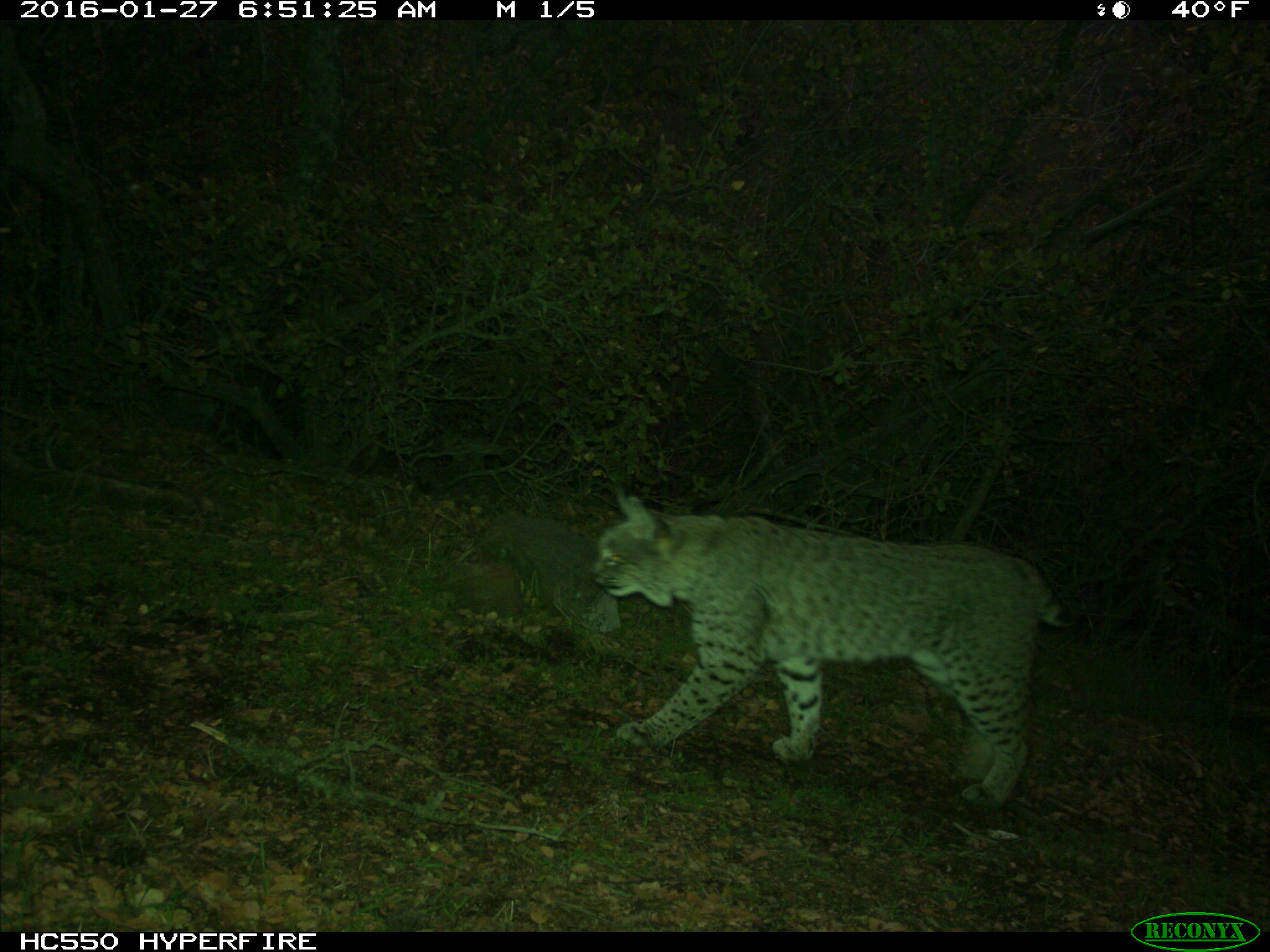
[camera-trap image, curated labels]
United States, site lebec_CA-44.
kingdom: Animalia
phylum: Chordata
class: Mammalia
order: Carnivora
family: Felidae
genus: Lynx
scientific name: Lynx rufus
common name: bobcat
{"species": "Lynx rufus (bobcat)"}